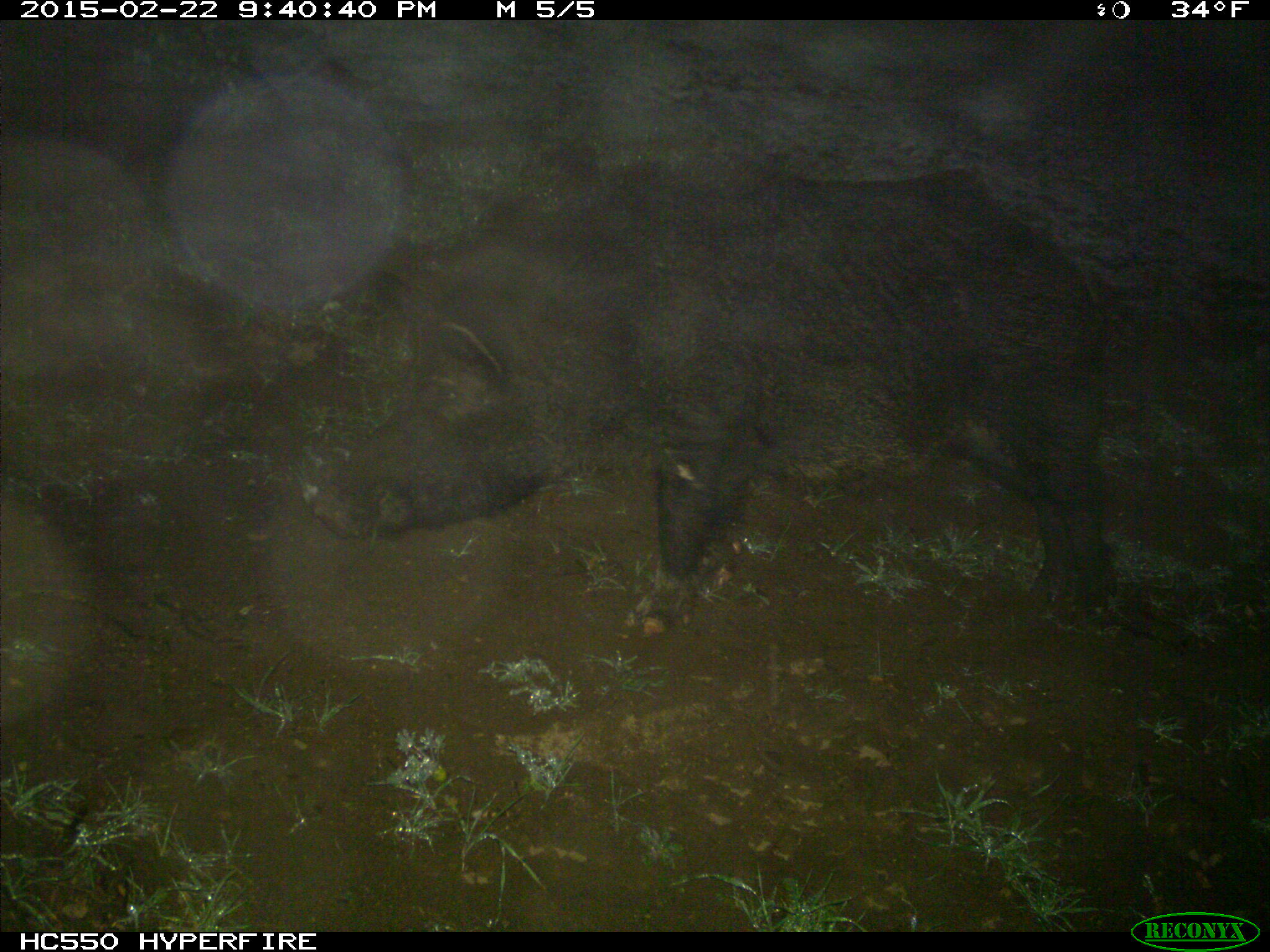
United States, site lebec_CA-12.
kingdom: Animalia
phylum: Chordata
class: Mammalia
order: Artiodactyla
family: Suidae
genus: Sus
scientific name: Sus scrofa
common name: wild boar